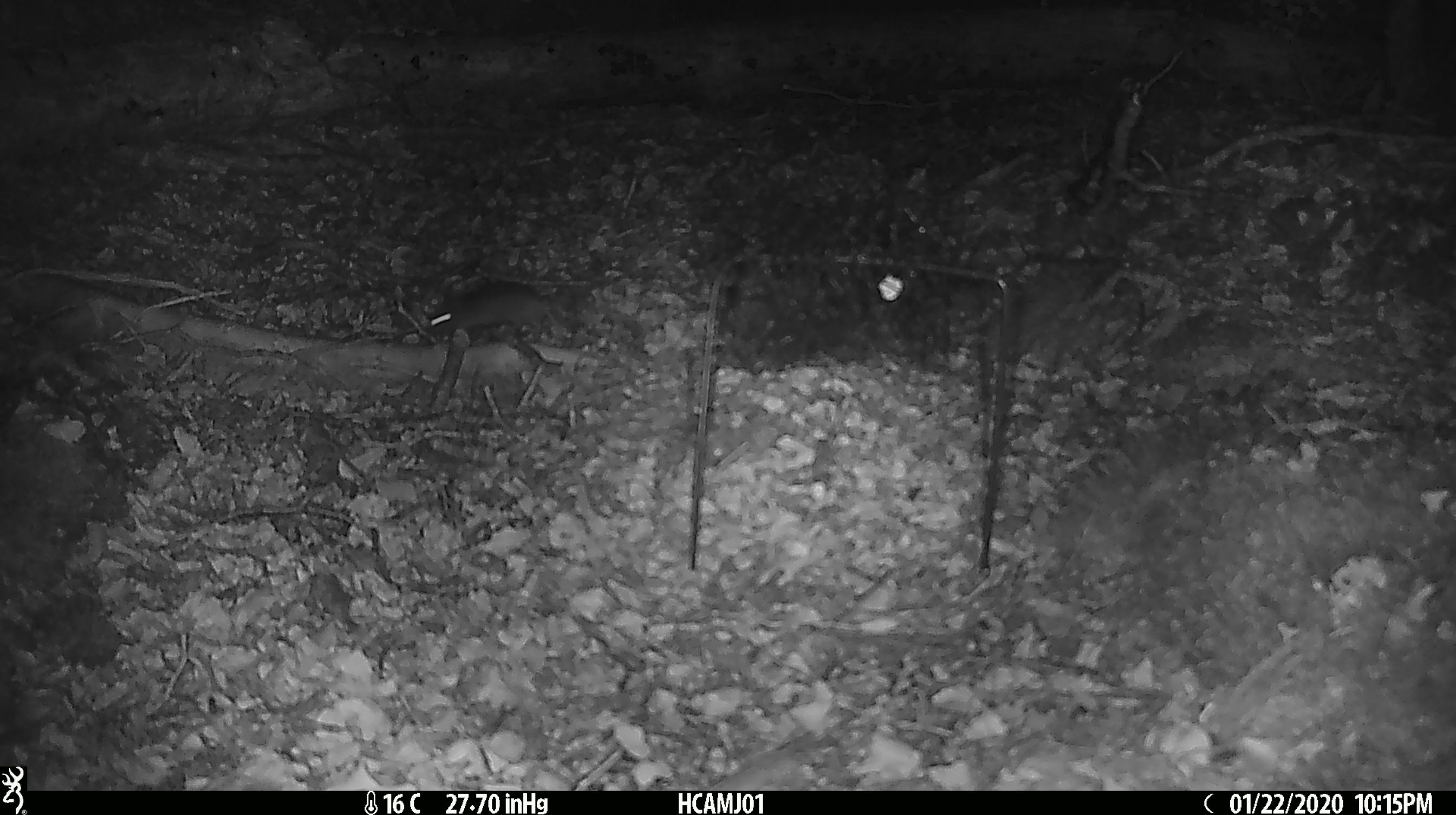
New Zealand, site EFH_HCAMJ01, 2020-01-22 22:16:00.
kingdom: Animalia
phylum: Chordata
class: Mammalia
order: Rodentia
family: Muridae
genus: Mus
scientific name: Mus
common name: mouse